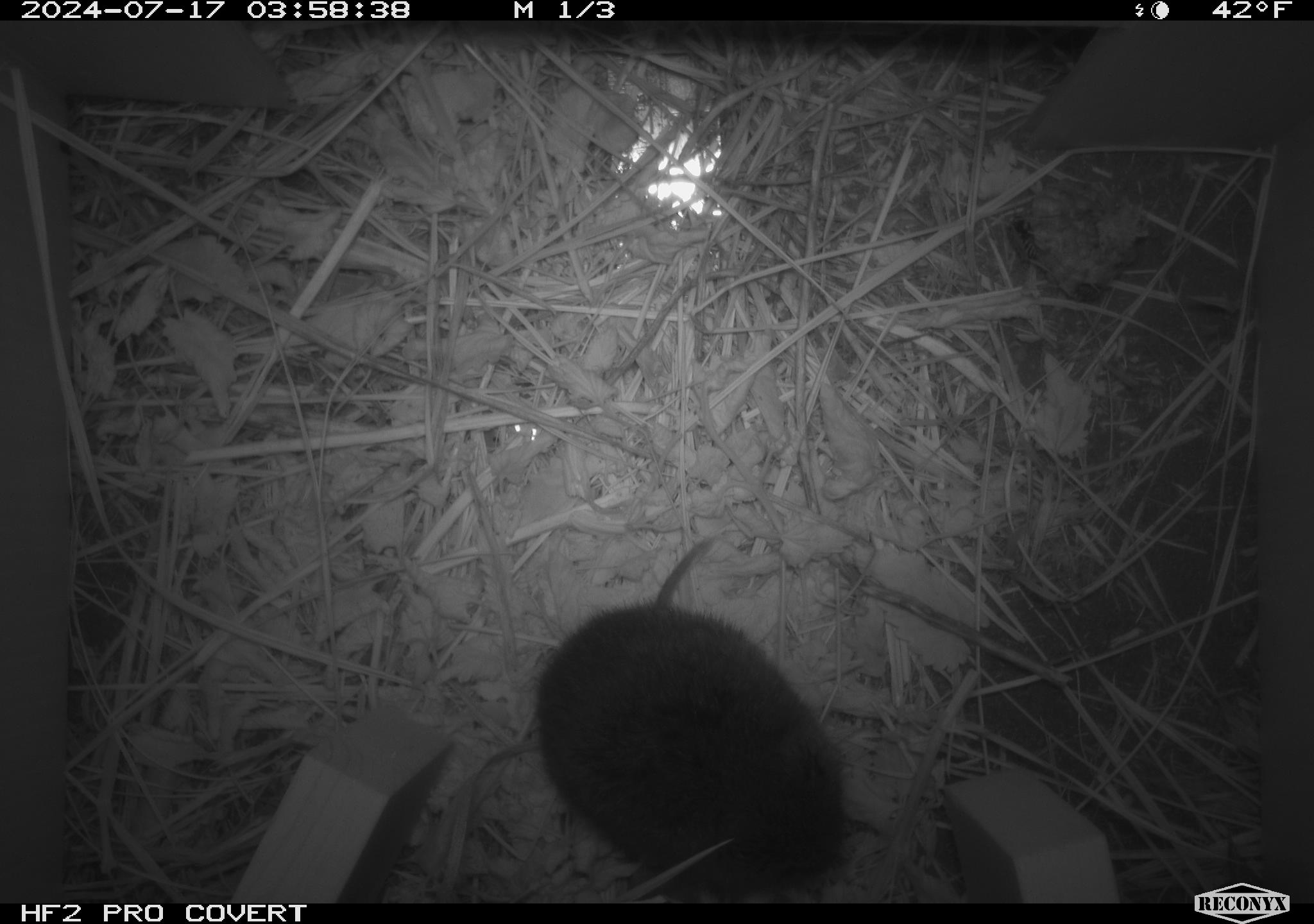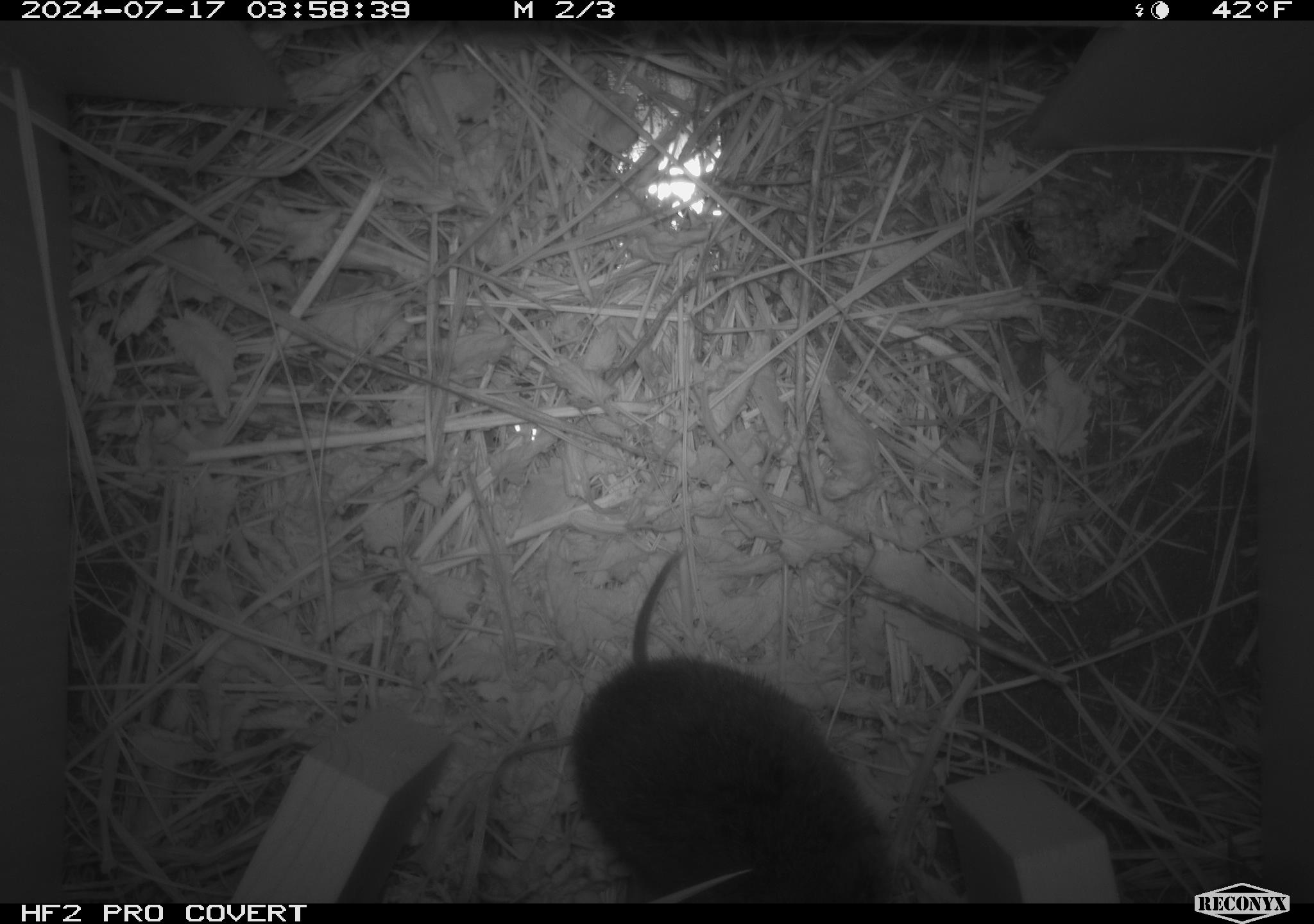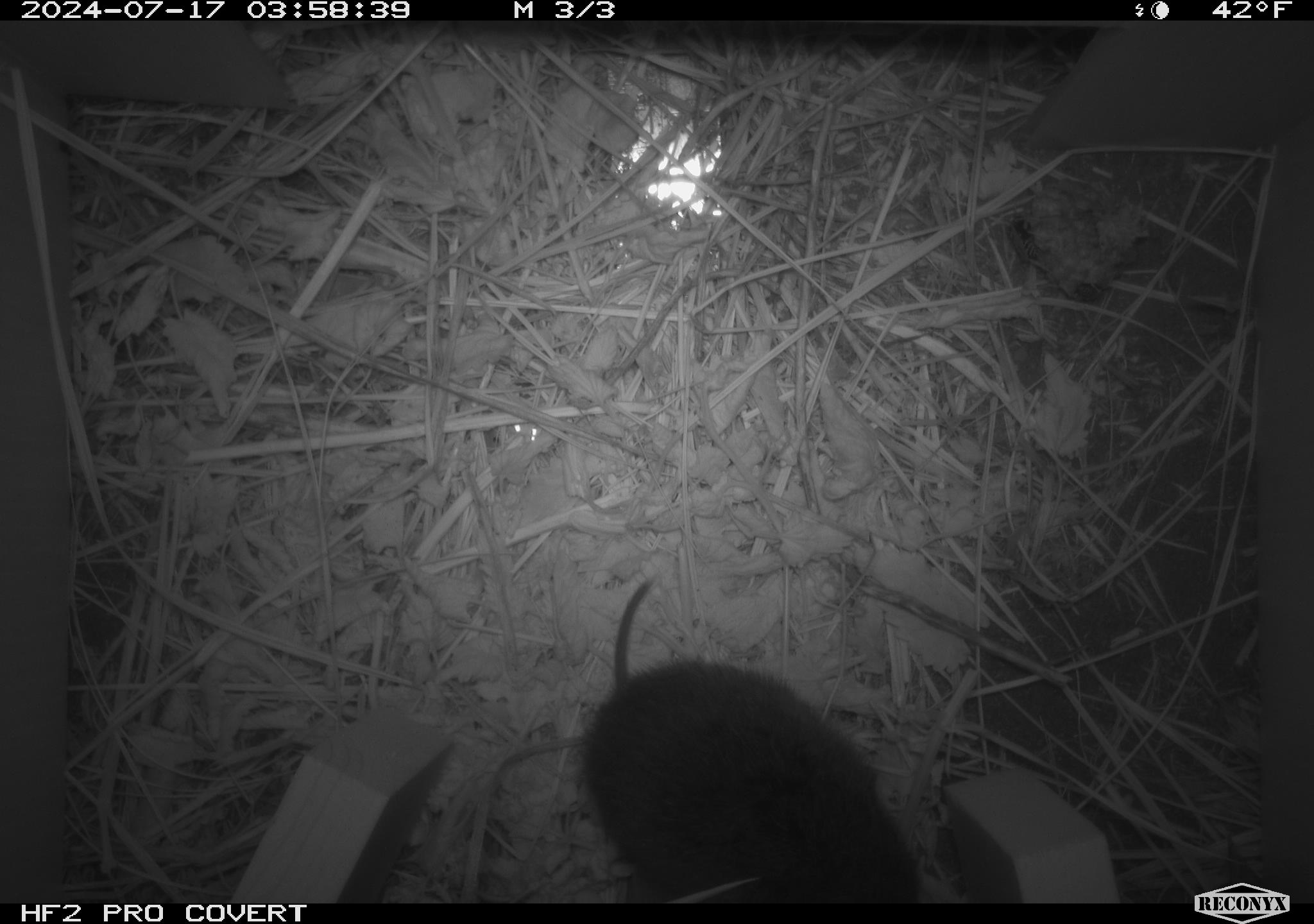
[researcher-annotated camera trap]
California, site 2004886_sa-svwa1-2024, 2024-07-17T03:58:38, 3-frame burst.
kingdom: Animalia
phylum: Arthropoda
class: Insecta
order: Hymenoptera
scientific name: Hymenoptera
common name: ants, bees, wasps, and sawflies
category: hymenoptera order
Hymenoptera order (ants, bees, wasps, and sawflies) (Hymenoptera).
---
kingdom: Animalia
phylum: Chordata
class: Mammalia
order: Rodentia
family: Cricetidae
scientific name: Arvicolinae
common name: voles, lemmings, and muskrats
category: arvicolinae subfamily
Arvicolinae subfamily (voles, lemmings, and muskrats) (Arvicolinae).